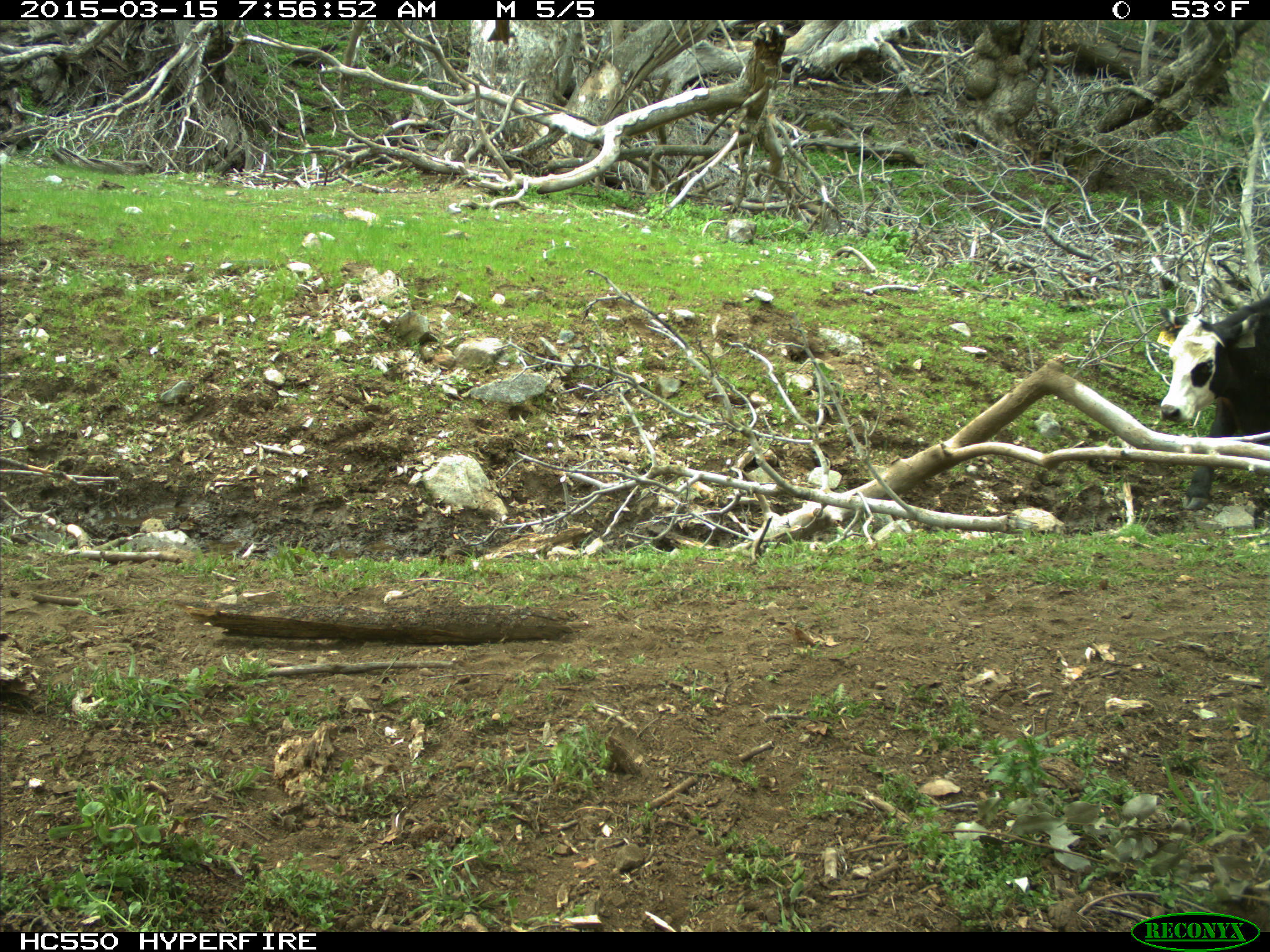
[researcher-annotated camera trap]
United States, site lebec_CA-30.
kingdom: Animalia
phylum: Chordata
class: Mammalia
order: Artiodactyla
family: Bovidae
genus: Bos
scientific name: Bos taurus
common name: domestic cow